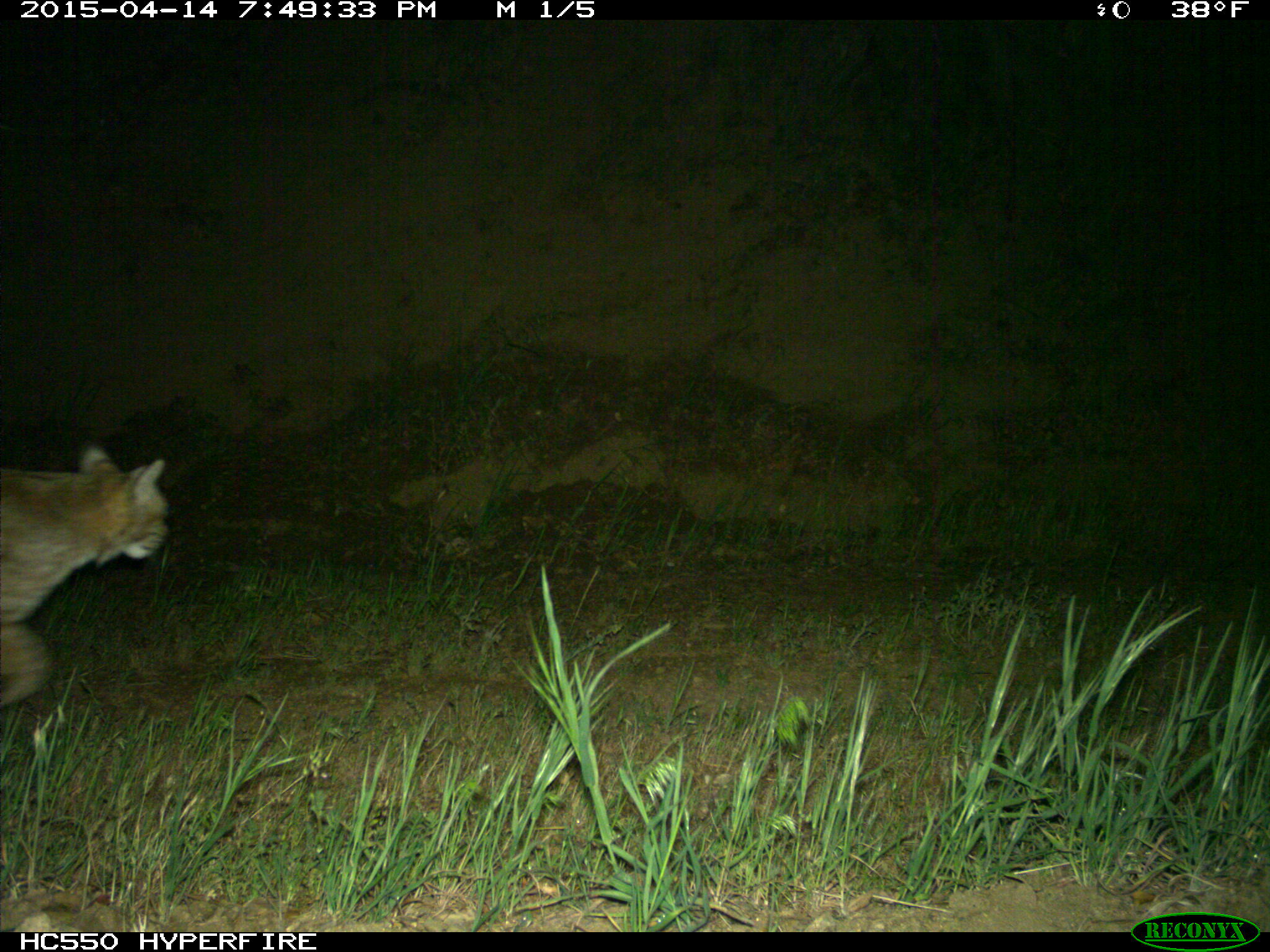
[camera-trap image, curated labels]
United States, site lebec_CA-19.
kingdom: Animalia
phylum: Chordata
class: Mammalia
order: Carnivora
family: Felidae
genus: Lynx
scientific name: Lynx rufus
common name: bobcat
Lynx rufus (bobcat).